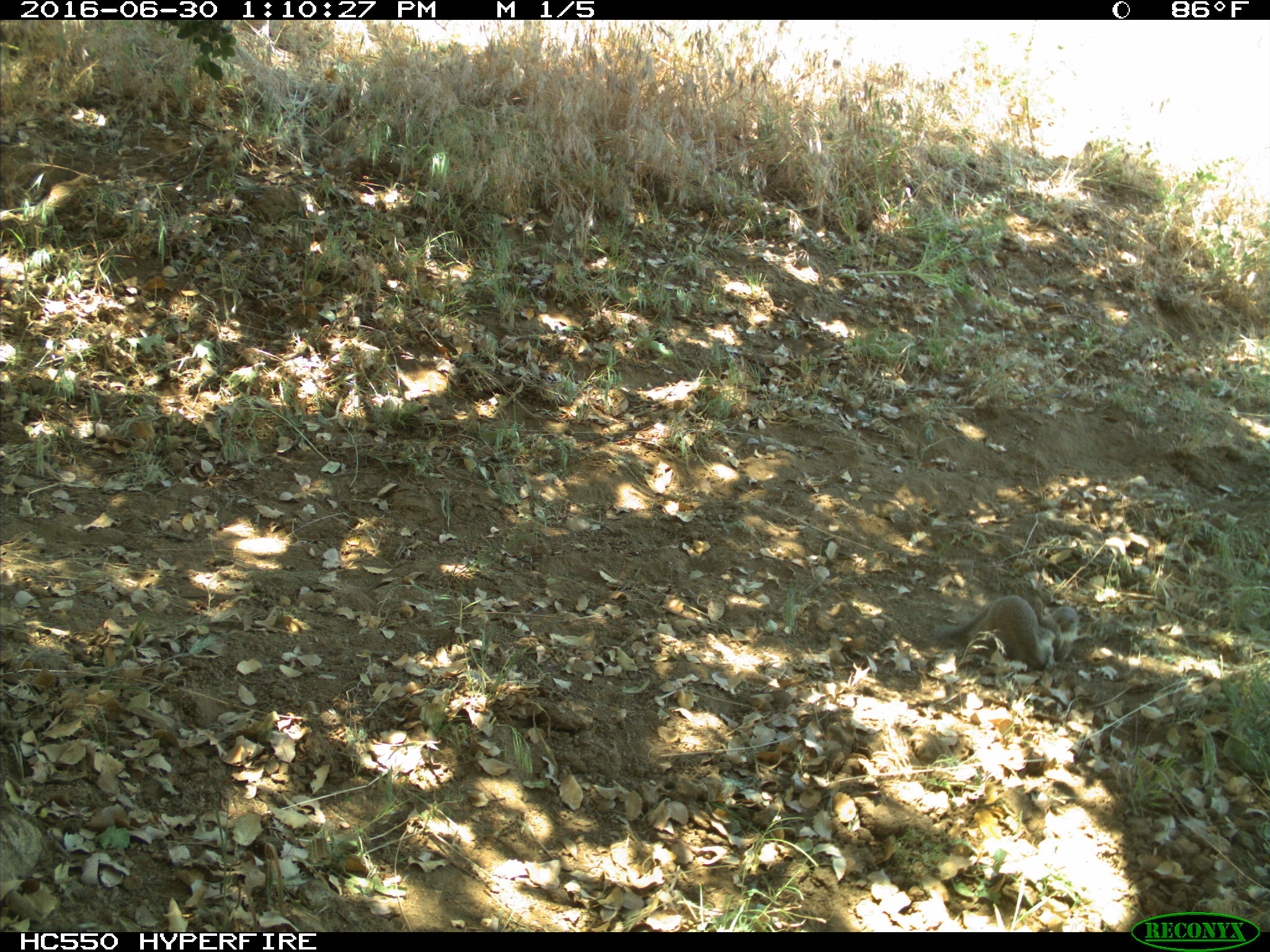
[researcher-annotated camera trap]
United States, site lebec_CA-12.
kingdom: Animalia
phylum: Chordata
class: Mammalia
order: Rodentia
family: Sciuridae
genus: Otospermophilus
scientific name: Otospermophilus beecheyi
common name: california ground squirrel